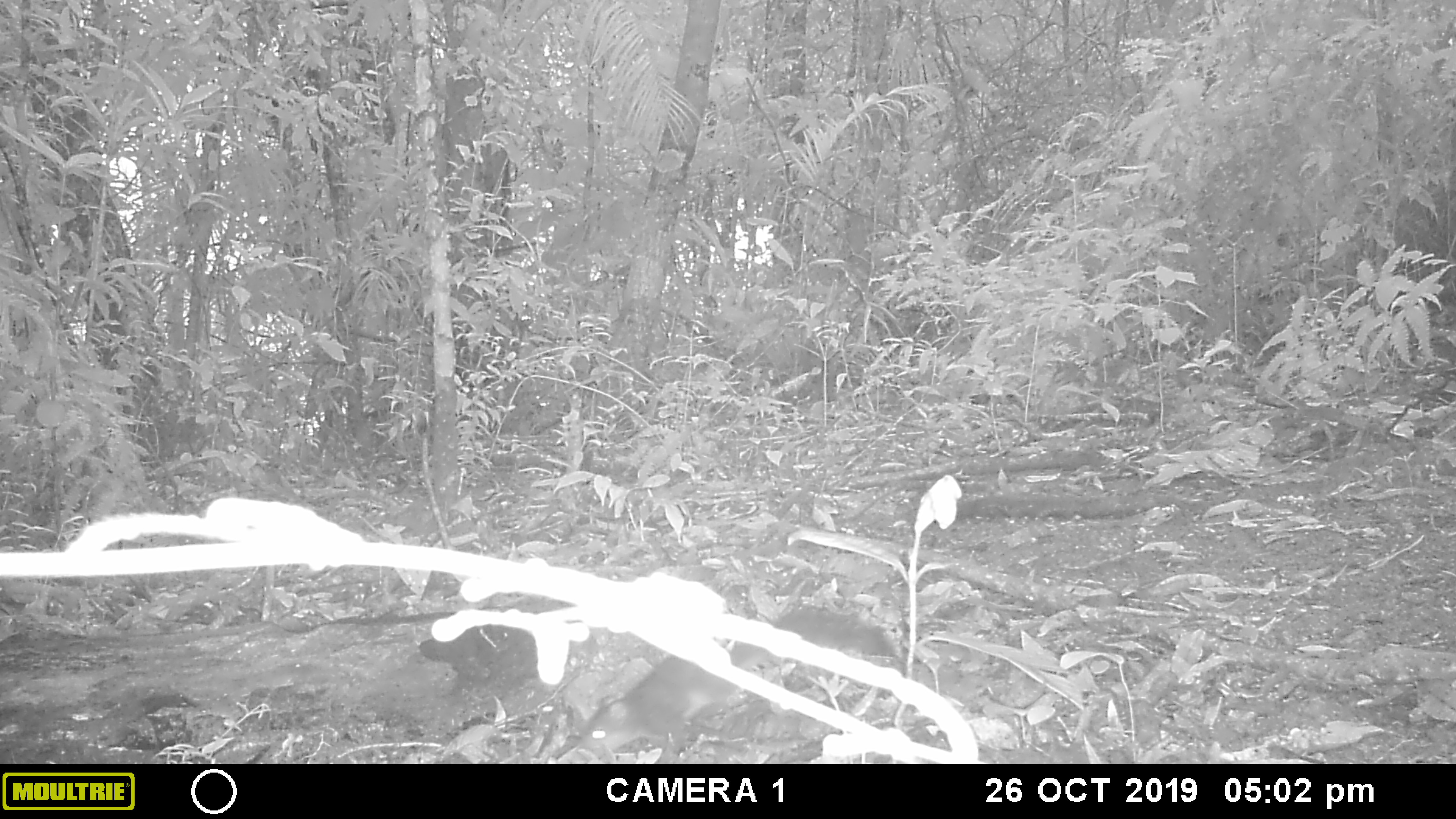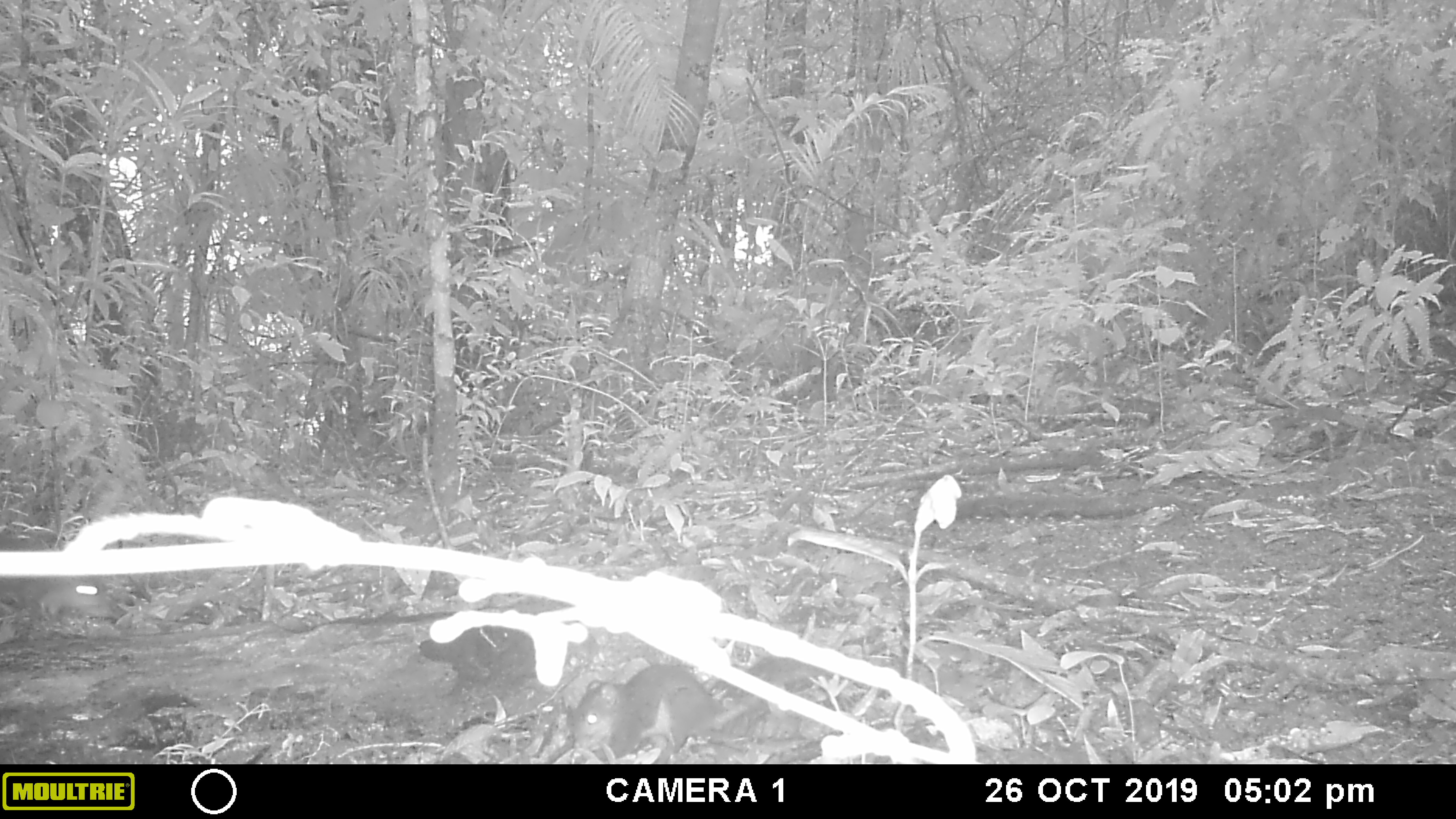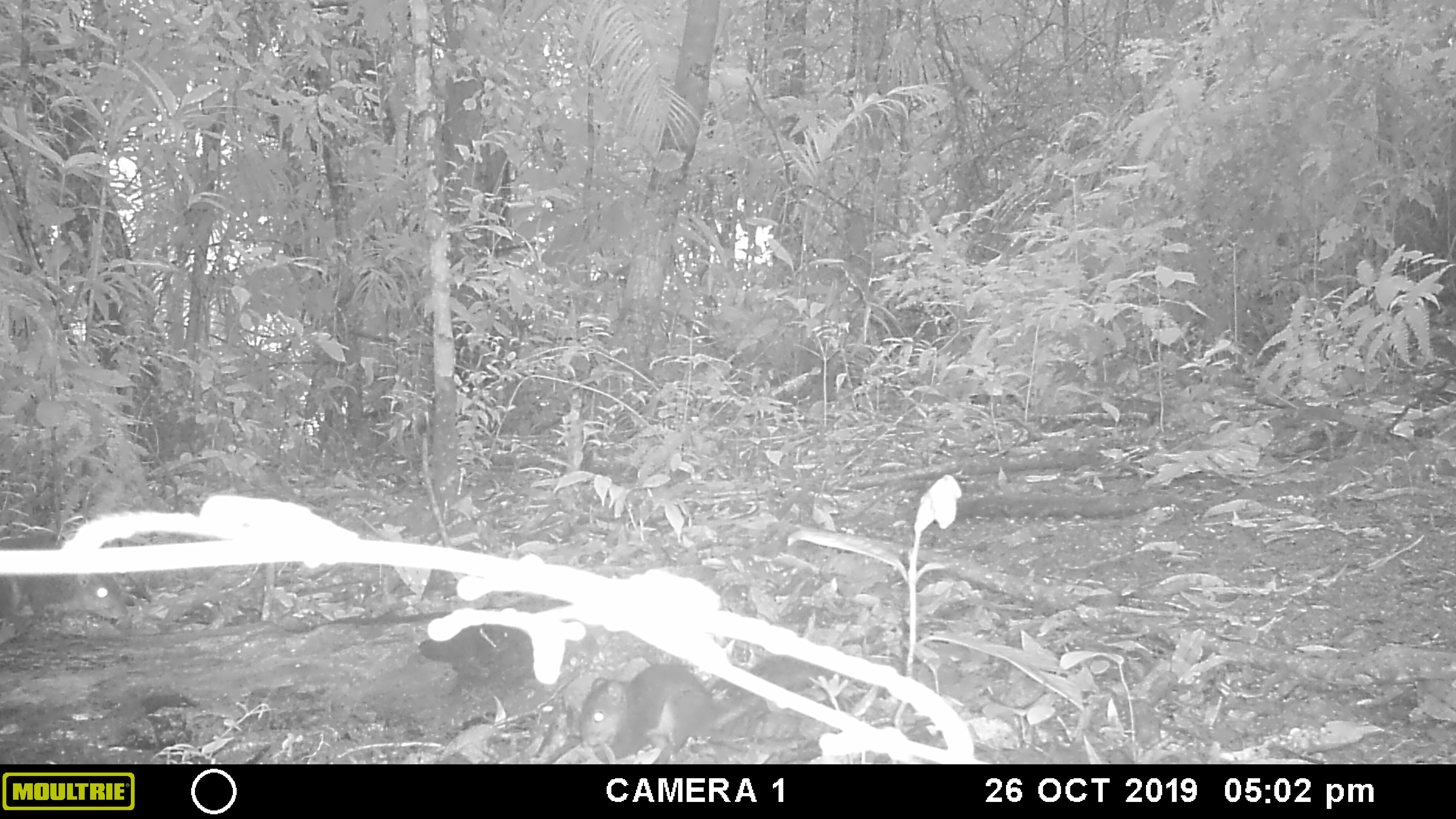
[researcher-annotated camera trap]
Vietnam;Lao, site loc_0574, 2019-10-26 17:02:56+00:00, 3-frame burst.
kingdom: Animalia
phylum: Chordata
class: Mammalia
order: Rodentia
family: Sciuridae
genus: Dremomys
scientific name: Dremomys rufigenis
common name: red-cheeked squirrel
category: red cheeked squirrel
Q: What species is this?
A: Red cheeked squirrel (red-cheeked squirrel) (Dremomys rufigenis).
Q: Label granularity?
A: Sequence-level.